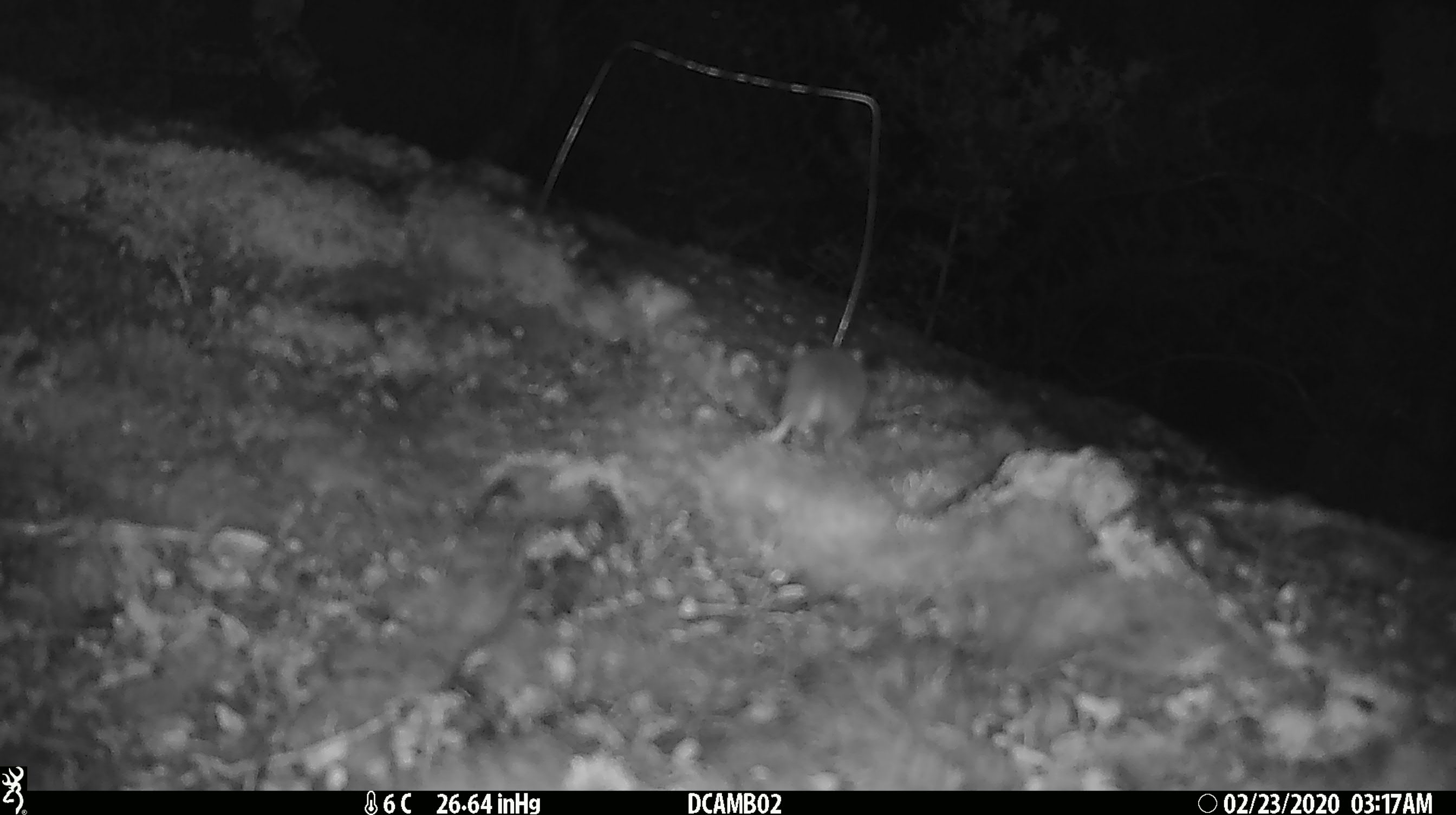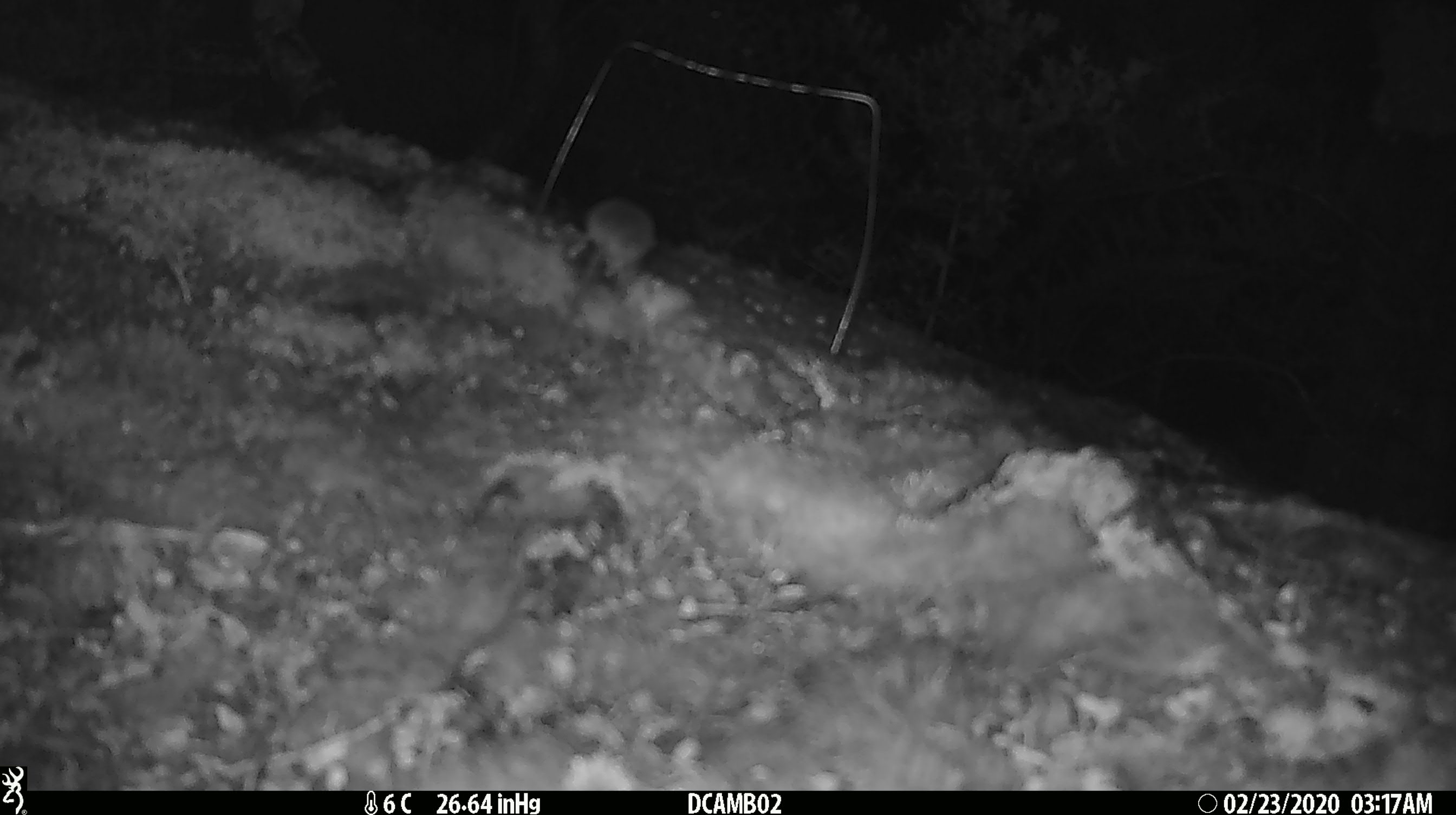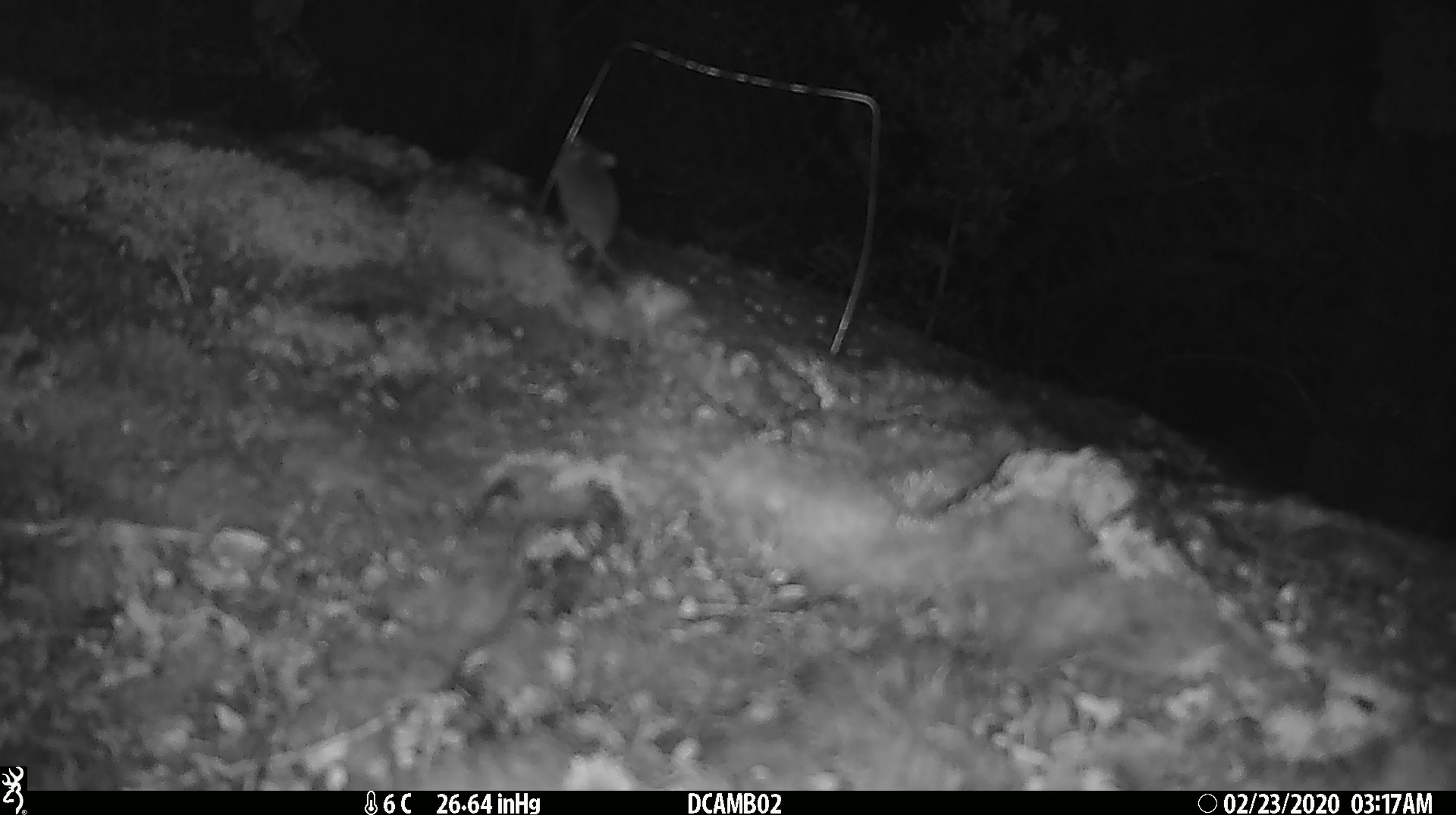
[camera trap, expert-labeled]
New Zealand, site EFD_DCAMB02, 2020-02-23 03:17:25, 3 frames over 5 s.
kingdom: Animalia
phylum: Chordata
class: Mammalia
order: Rodentia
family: Muridae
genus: Mus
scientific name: Mus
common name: mouse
Mouse (Mus).